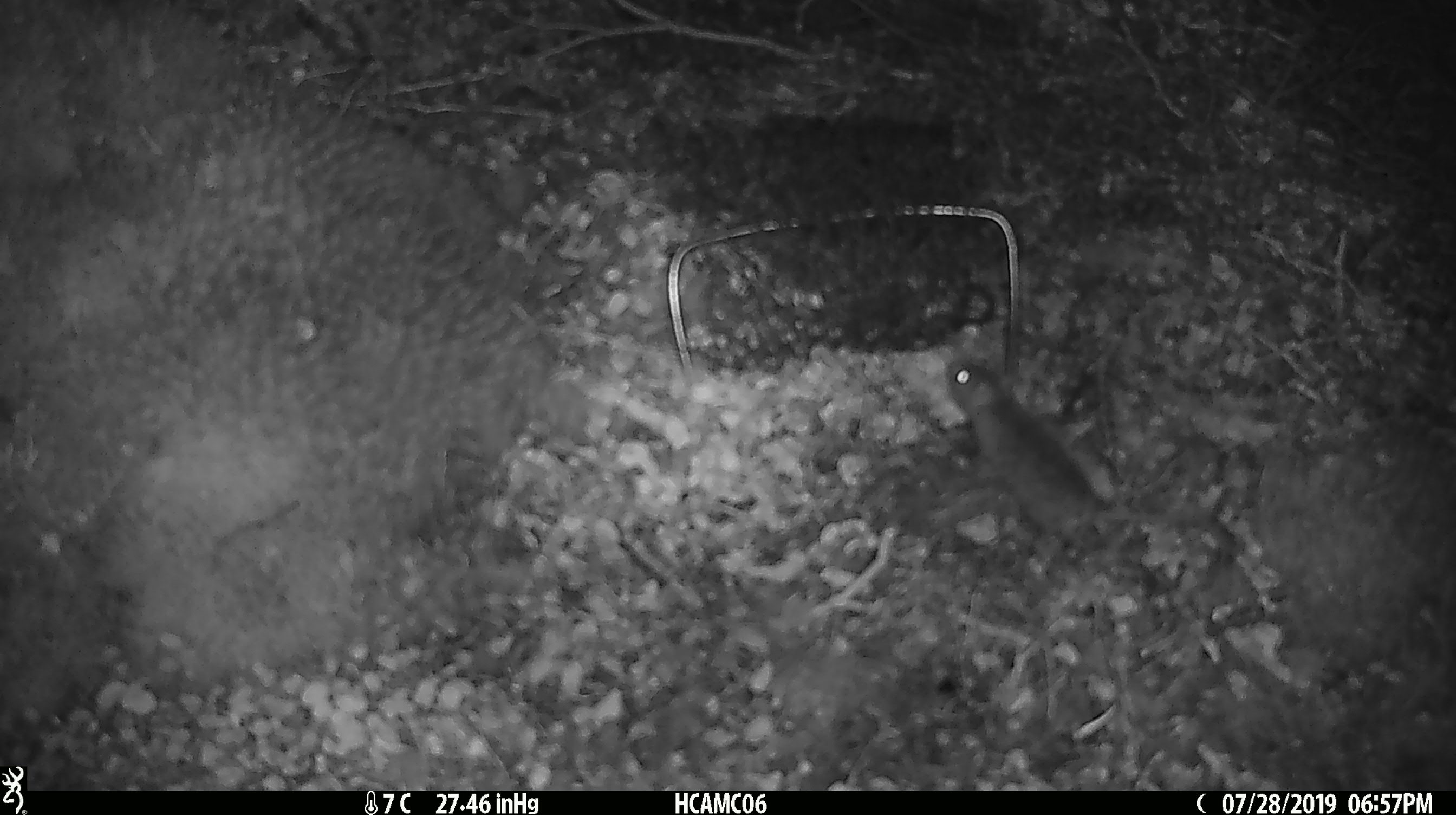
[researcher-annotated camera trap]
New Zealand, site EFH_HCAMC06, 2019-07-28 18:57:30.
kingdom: Animalia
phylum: Chordata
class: Mammalia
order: Rodentia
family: Muridae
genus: Mus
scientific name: Mus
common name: mouse